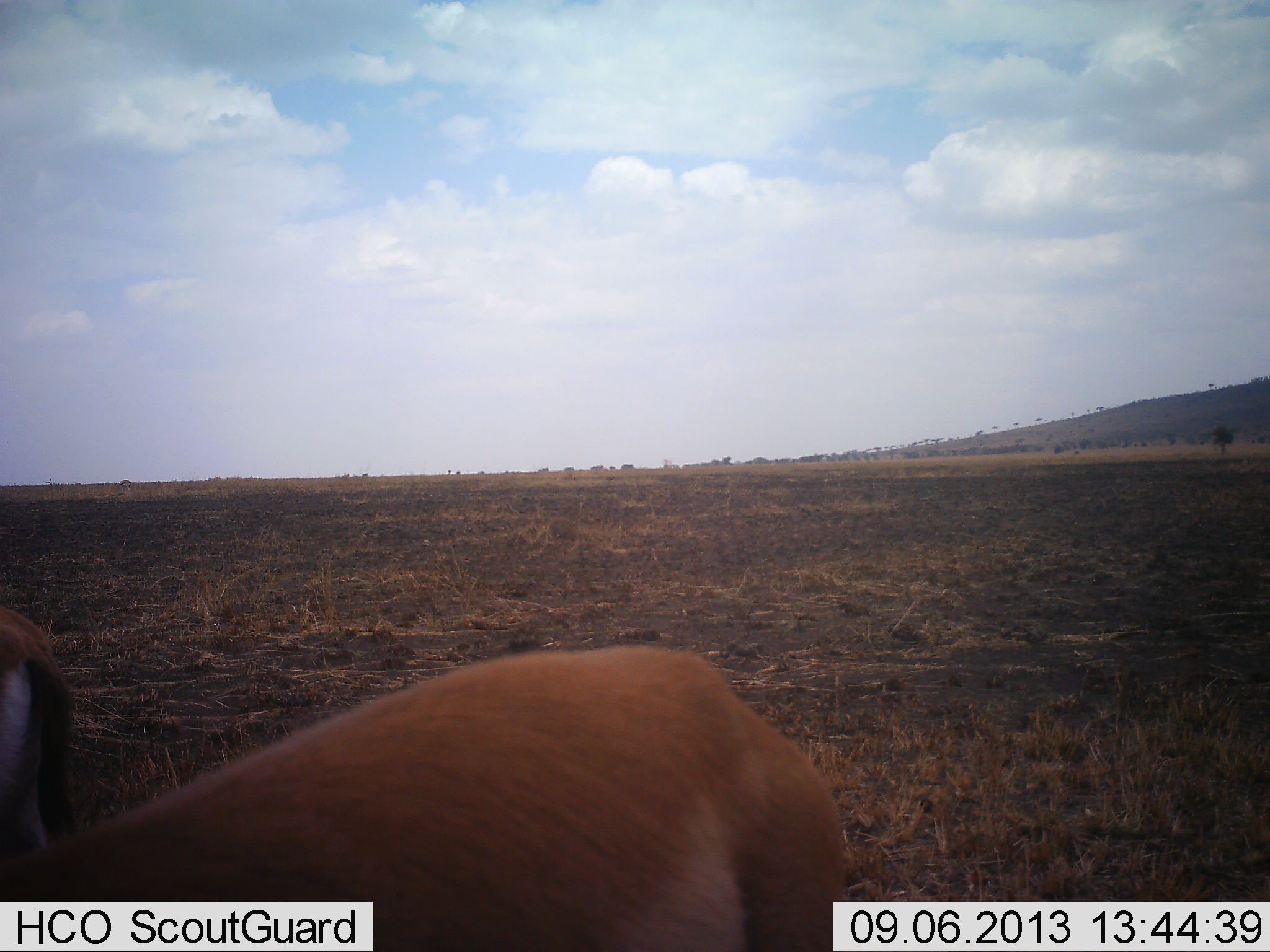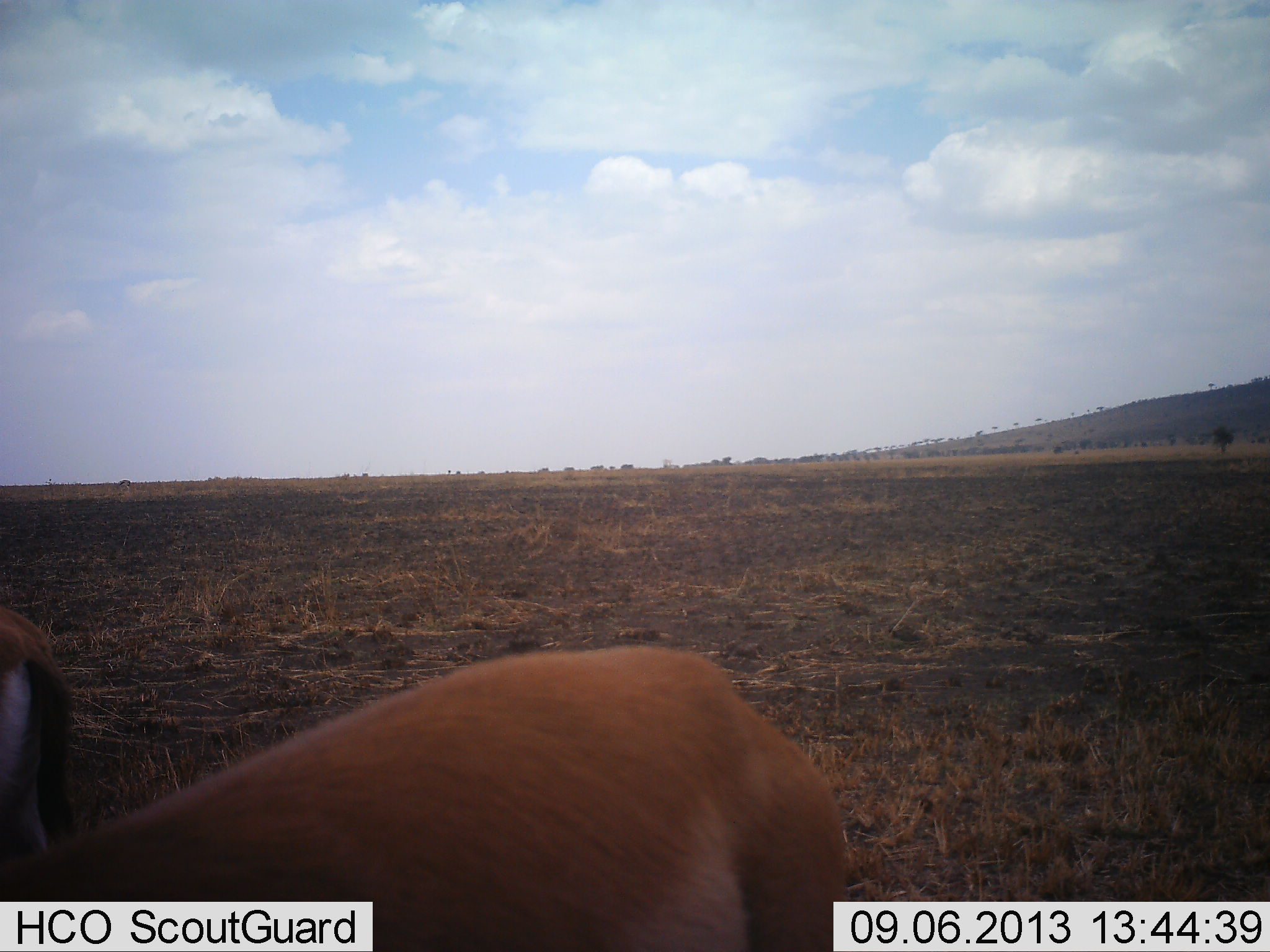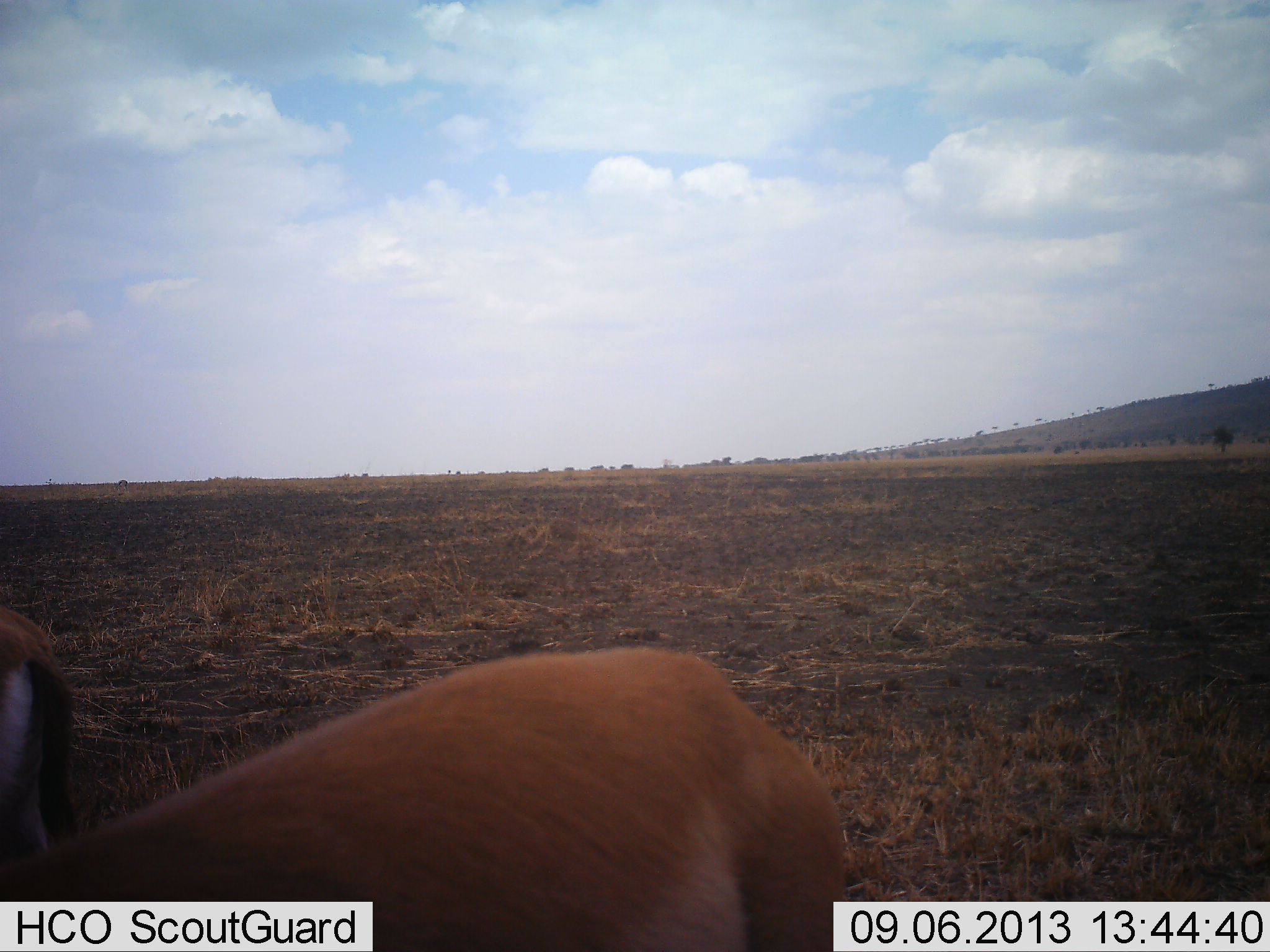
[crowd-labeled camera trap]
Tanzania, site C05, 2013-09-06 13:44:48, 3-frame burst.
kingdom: Animalia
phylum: Chordata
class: Mammalia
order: Artiodactyla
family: Bovidae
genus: Eudorcas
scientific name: Eudorcas thomsonii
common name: thomson's gazelle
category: gazellethomsons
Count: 2.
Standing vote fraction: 90%.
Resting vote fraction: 10%.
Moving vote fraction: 10%.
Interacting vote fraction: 0%.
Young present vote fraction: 0%.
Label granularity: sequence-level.